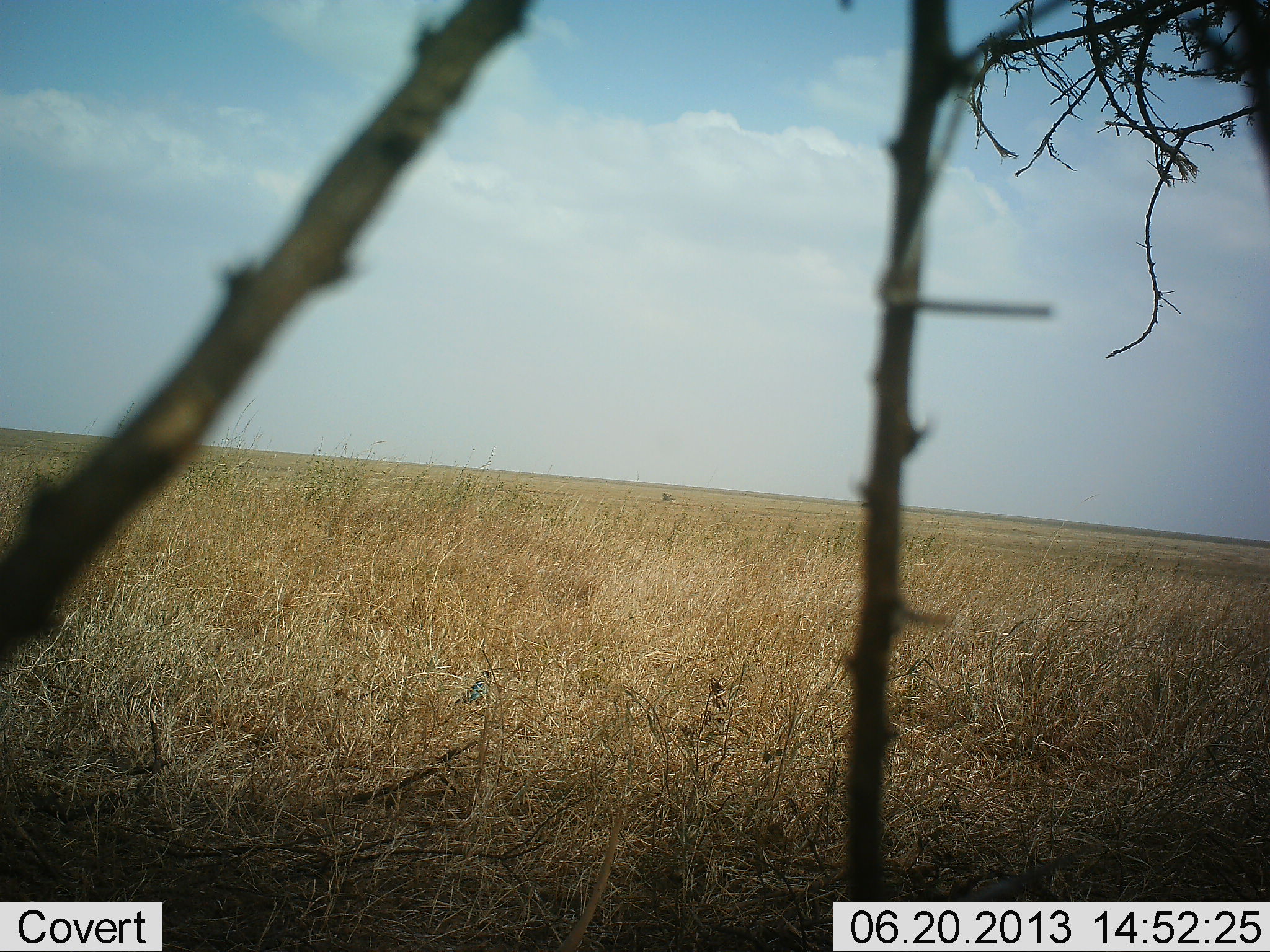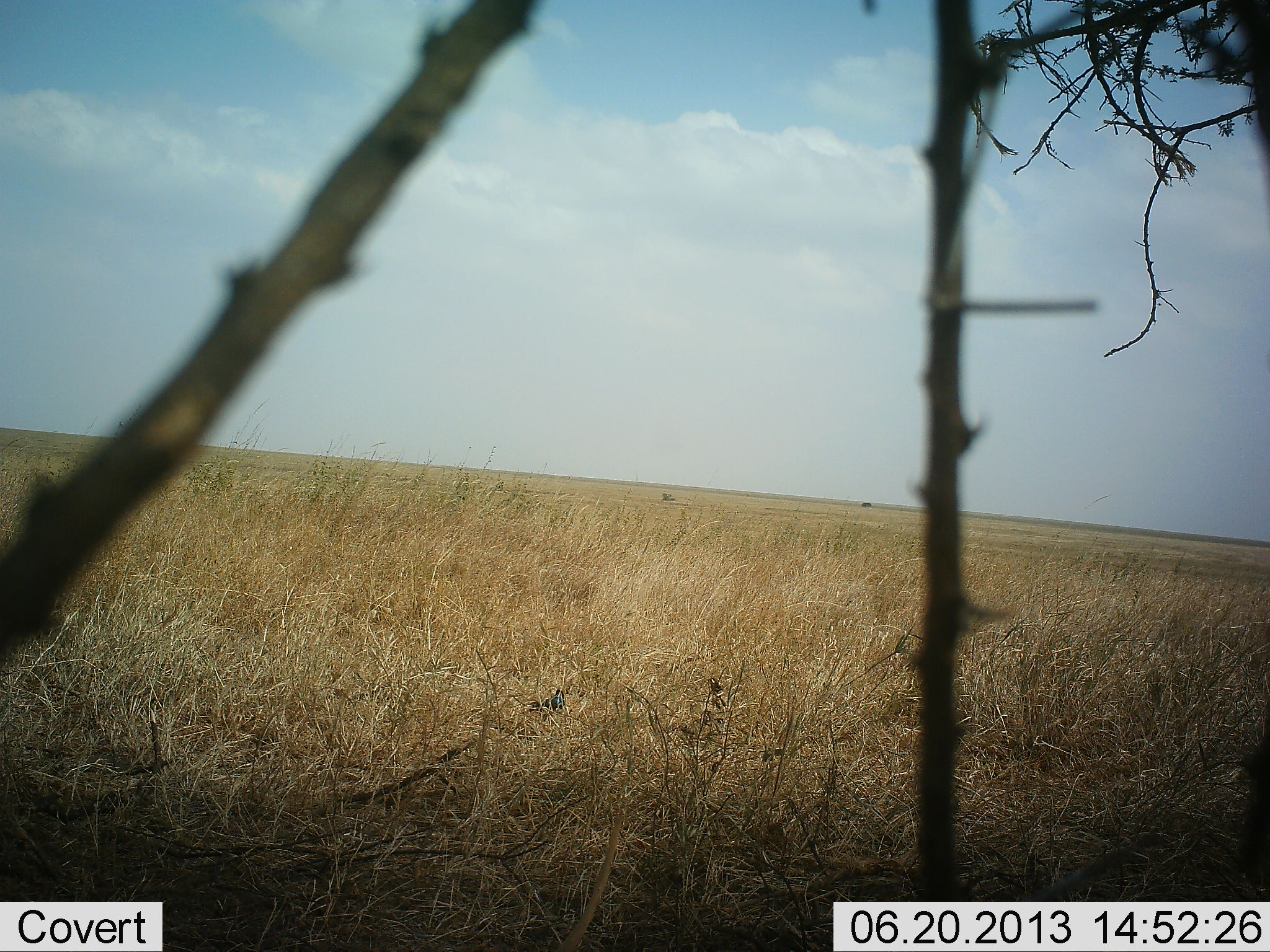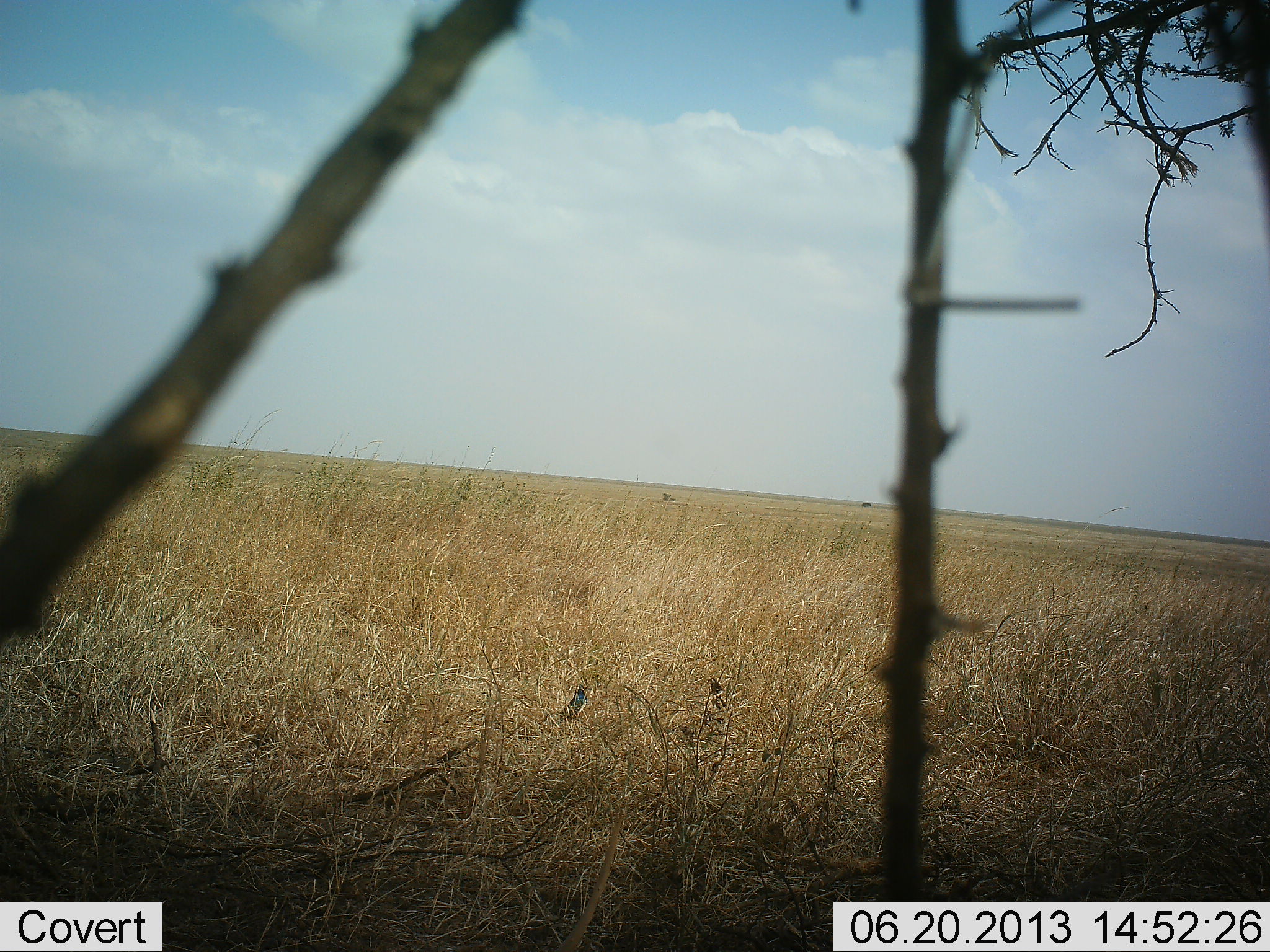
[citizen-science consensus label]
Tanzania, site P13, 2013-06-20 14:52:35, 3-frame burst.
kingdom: Animalia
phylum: Chordata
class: Aves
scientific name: Aves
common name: bird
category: otherbird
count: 1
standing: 21%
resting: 0%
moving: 93%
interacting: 0%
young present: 0%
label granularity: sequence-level